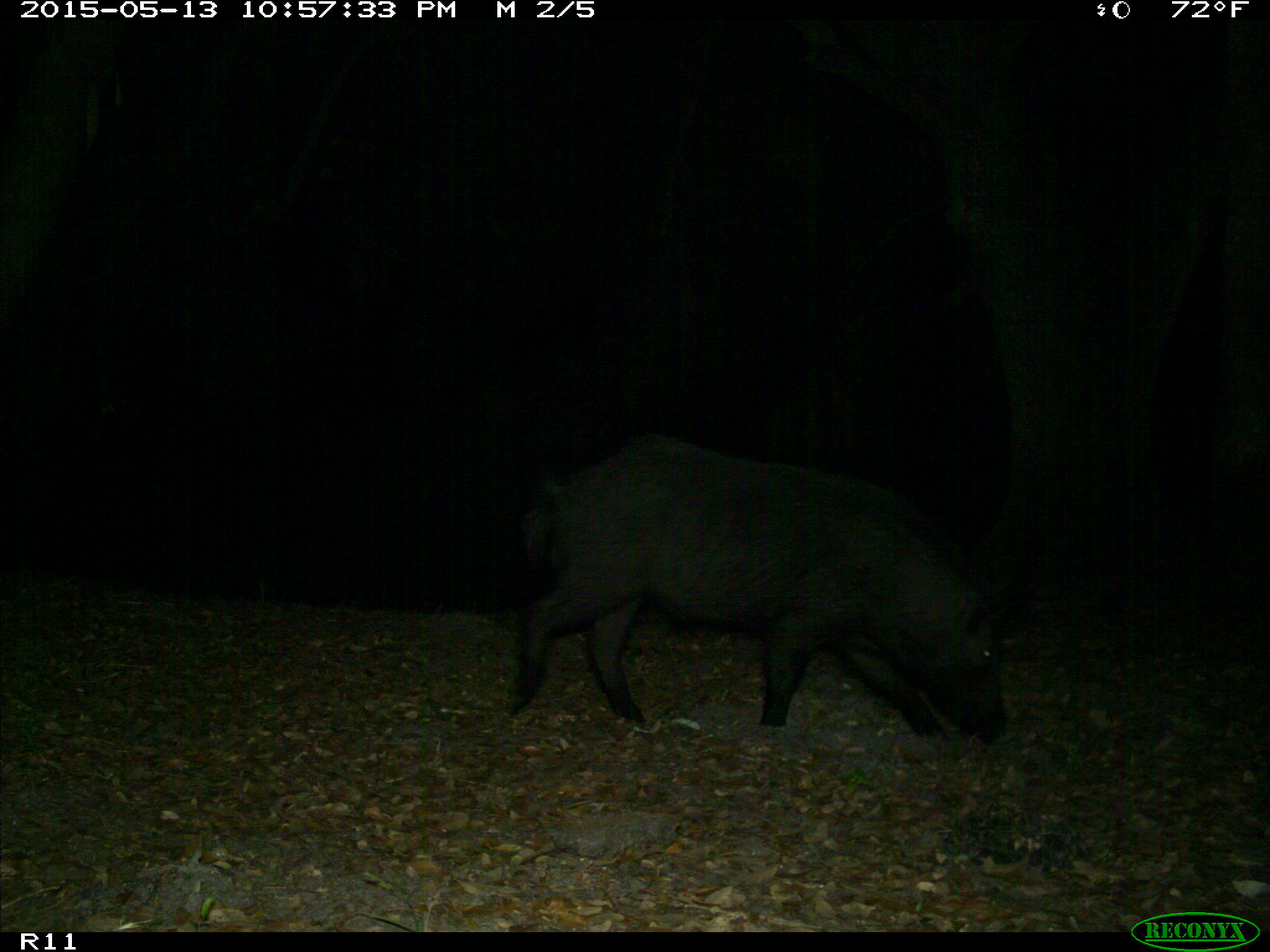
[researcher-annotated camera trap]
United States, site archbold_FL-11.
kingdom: Animalia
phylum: Chordata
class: Mammalia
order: Artiodactyla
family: Suidae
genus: Sus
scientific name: Sus scrofa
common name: wild boar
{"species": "Sus scrofa (wild boar)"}